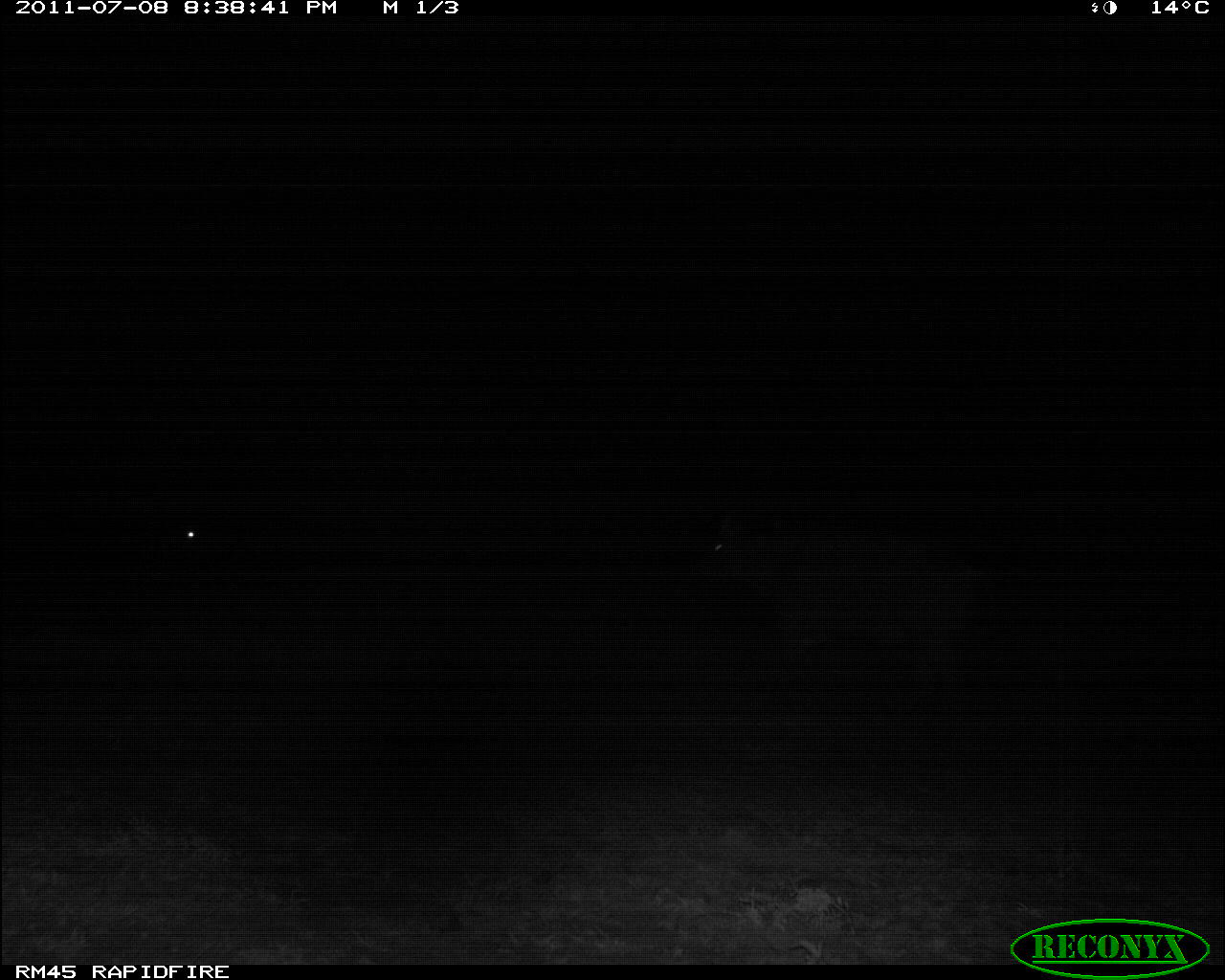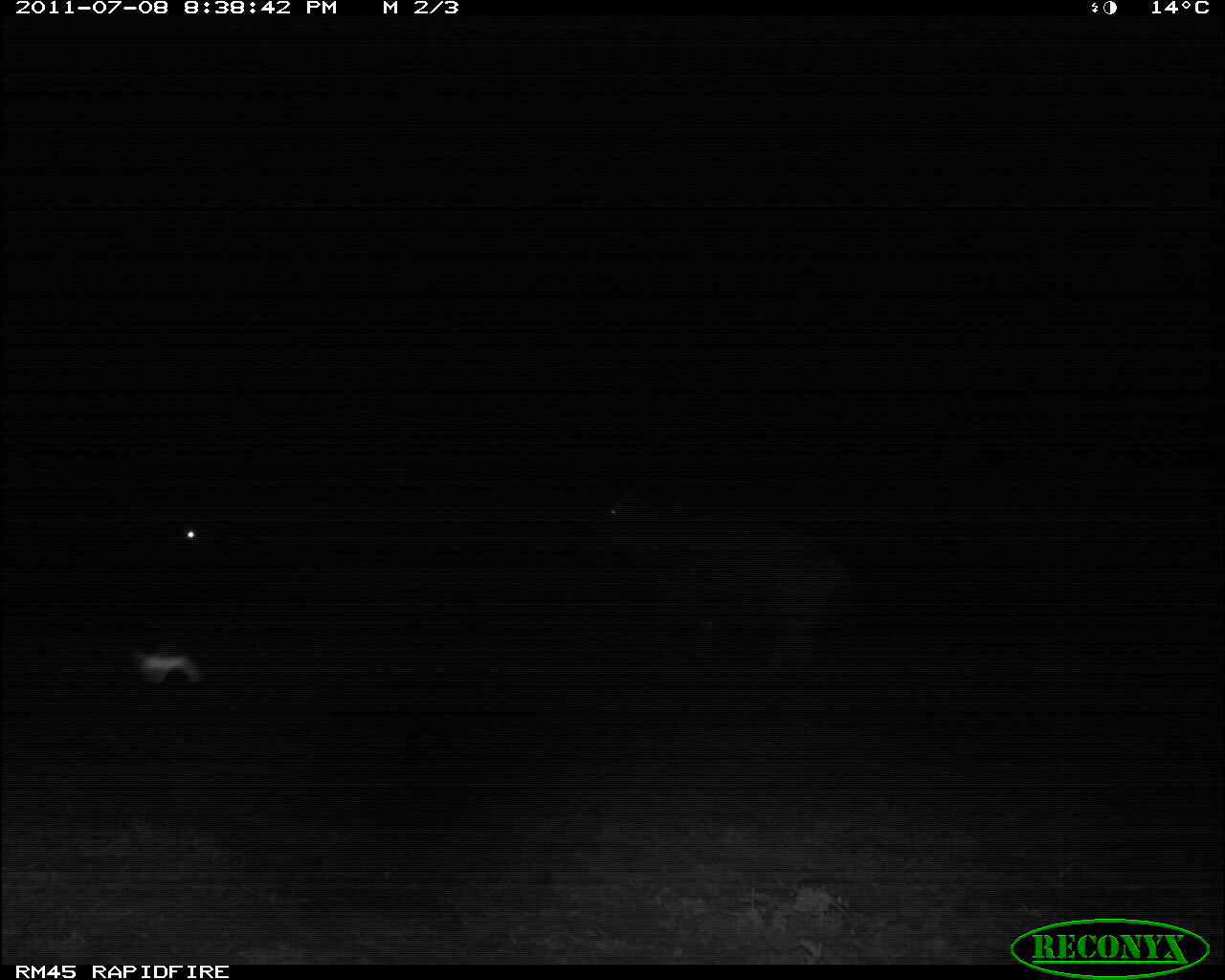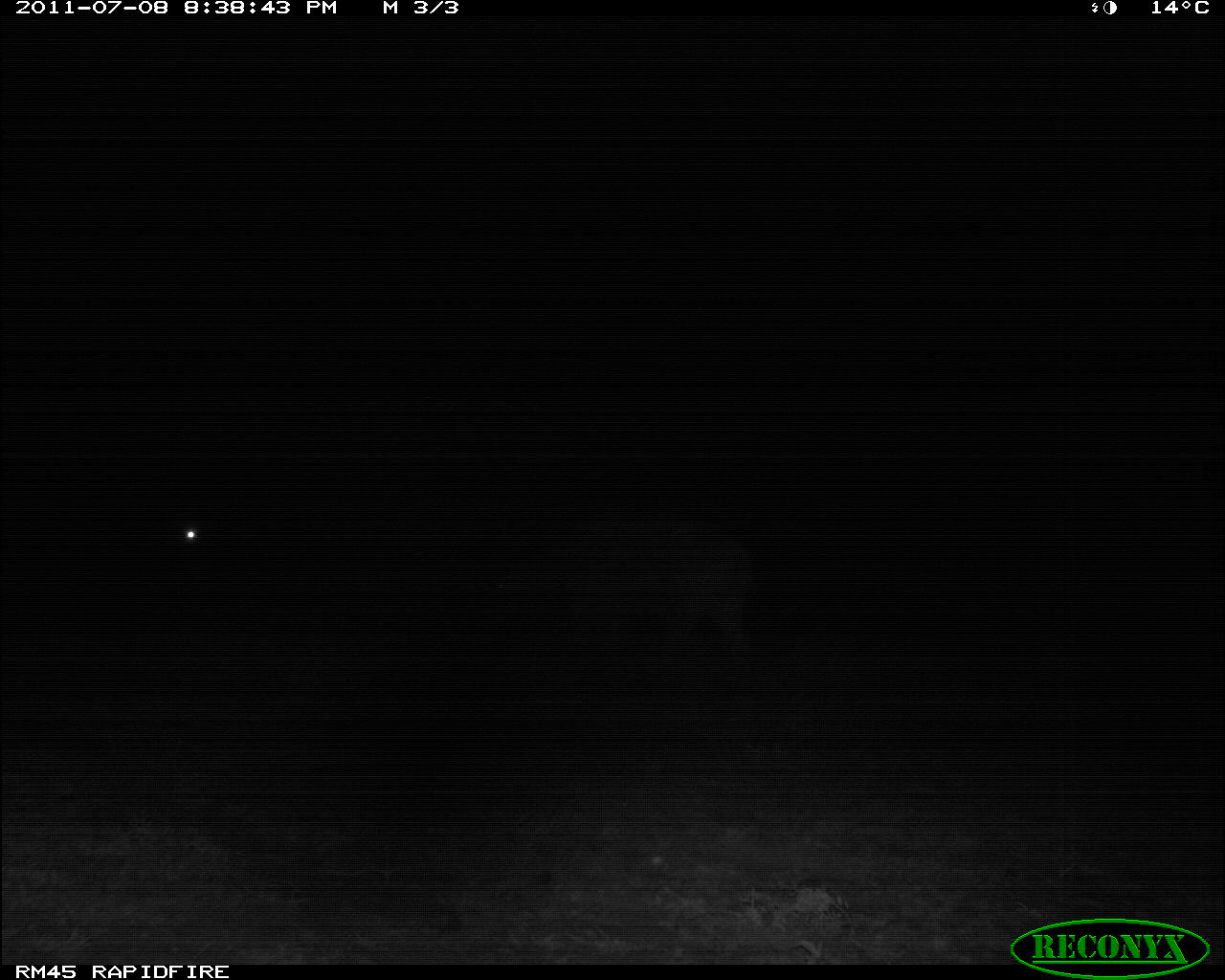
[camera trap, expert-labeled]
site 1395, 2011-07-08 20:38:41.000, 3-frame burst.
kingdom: Animalia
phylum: Chordata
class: Mammalia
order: Artiodactyla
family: Bovidae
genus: Syncerus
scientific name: Syncerus caffer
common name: african buffalo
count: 2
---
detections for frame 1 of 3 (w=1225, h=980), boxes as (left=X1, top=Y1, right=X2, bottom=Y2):
syncerus caffer: (left=698, top=518, right=986, bottom=684)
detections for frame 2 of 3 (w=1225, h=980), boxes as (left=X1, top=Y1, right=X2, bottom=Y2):
syncerus caffer: (left=597, top=488, right=849, bottom=663)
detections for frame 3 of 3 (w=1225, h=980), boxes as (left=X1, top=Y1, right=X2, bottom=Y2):
syncerus caffer: (left=490, top=505, right=766, bottom=659)